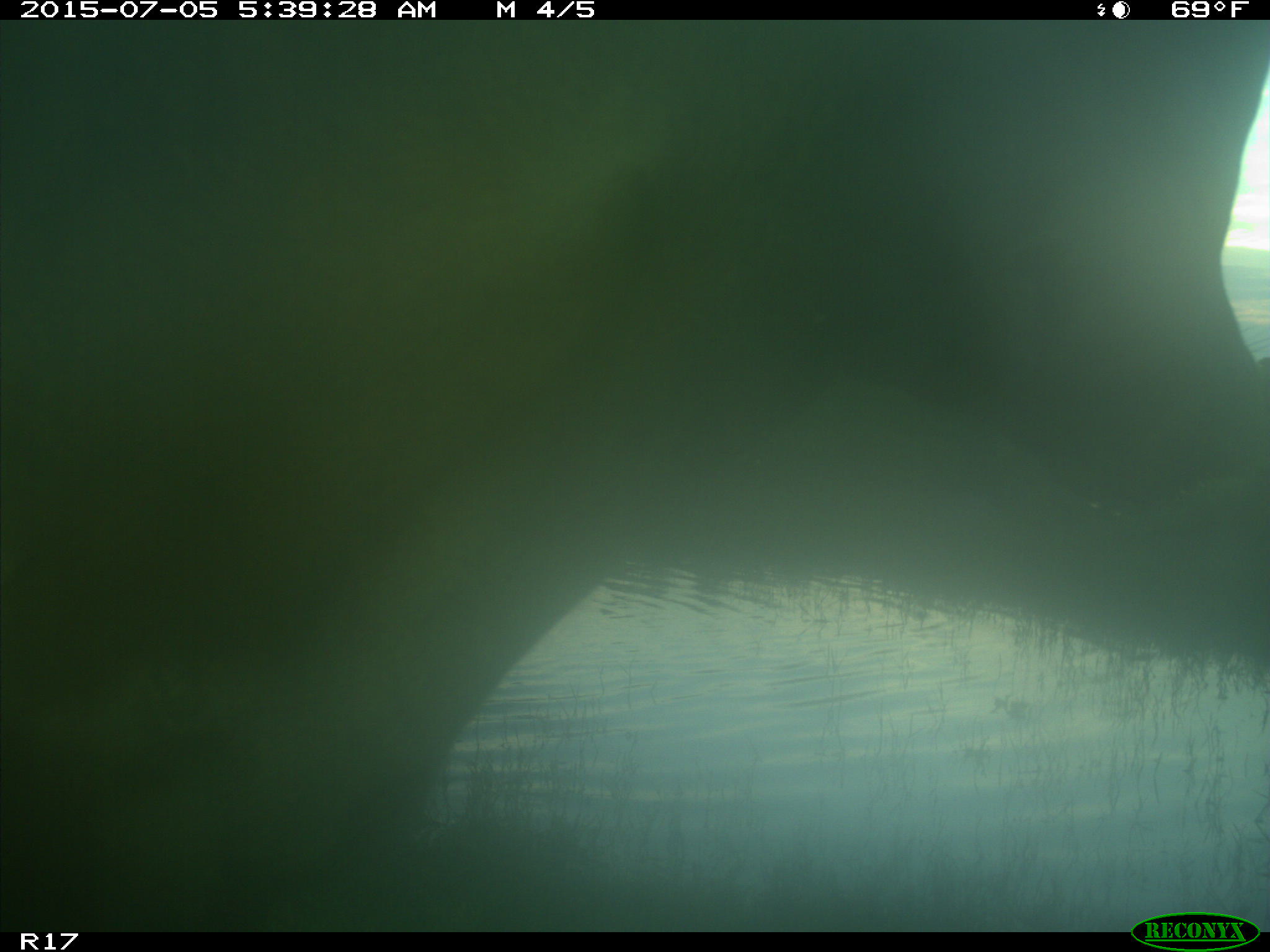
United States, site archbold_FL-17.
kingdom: Animalia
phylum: Chordata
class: Mammalia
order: Artiodactyla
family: Bovidae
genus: Bos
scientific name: Bos taurus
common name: domestic cow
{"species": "Bos taurus (domestic cow)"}